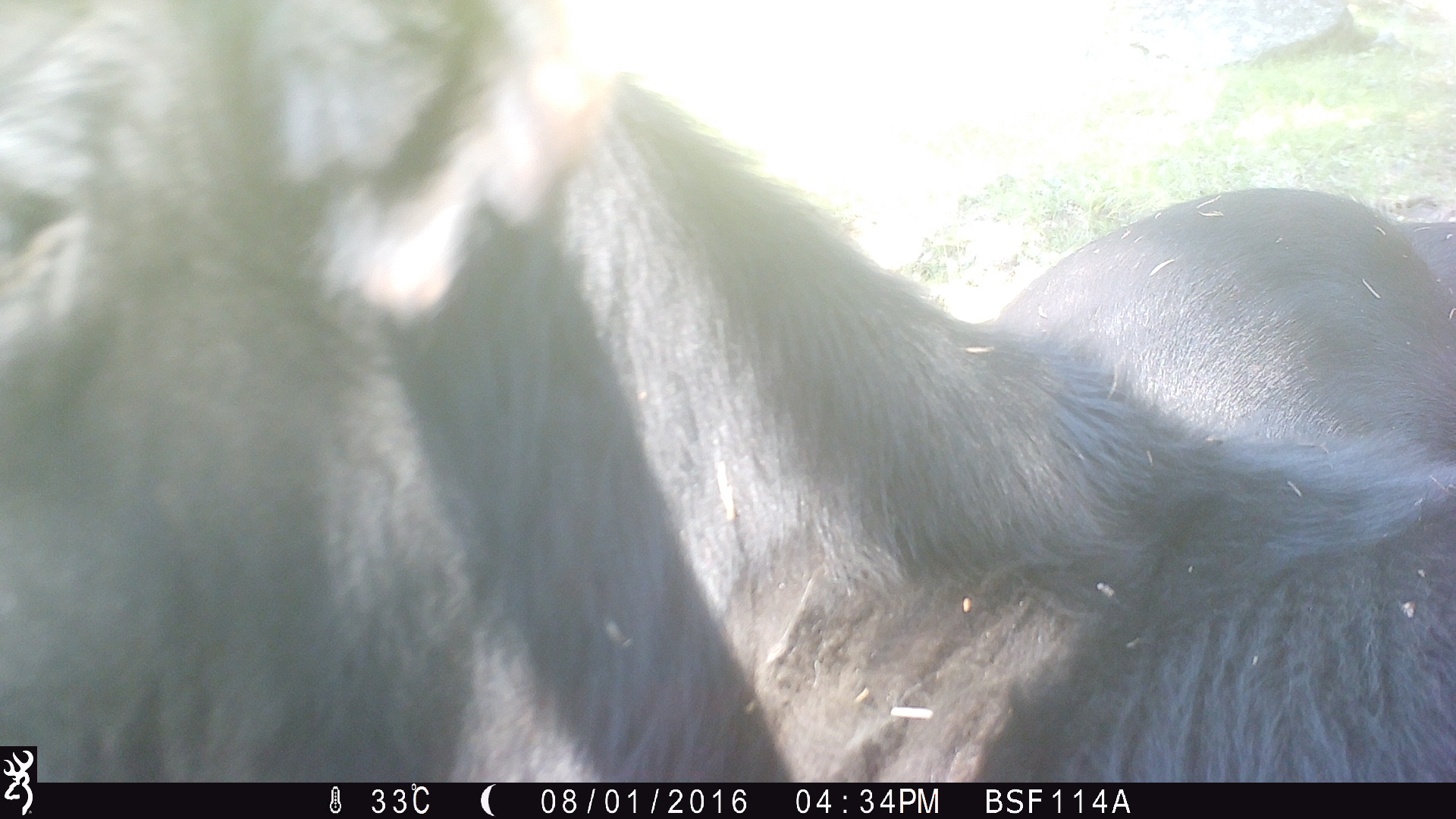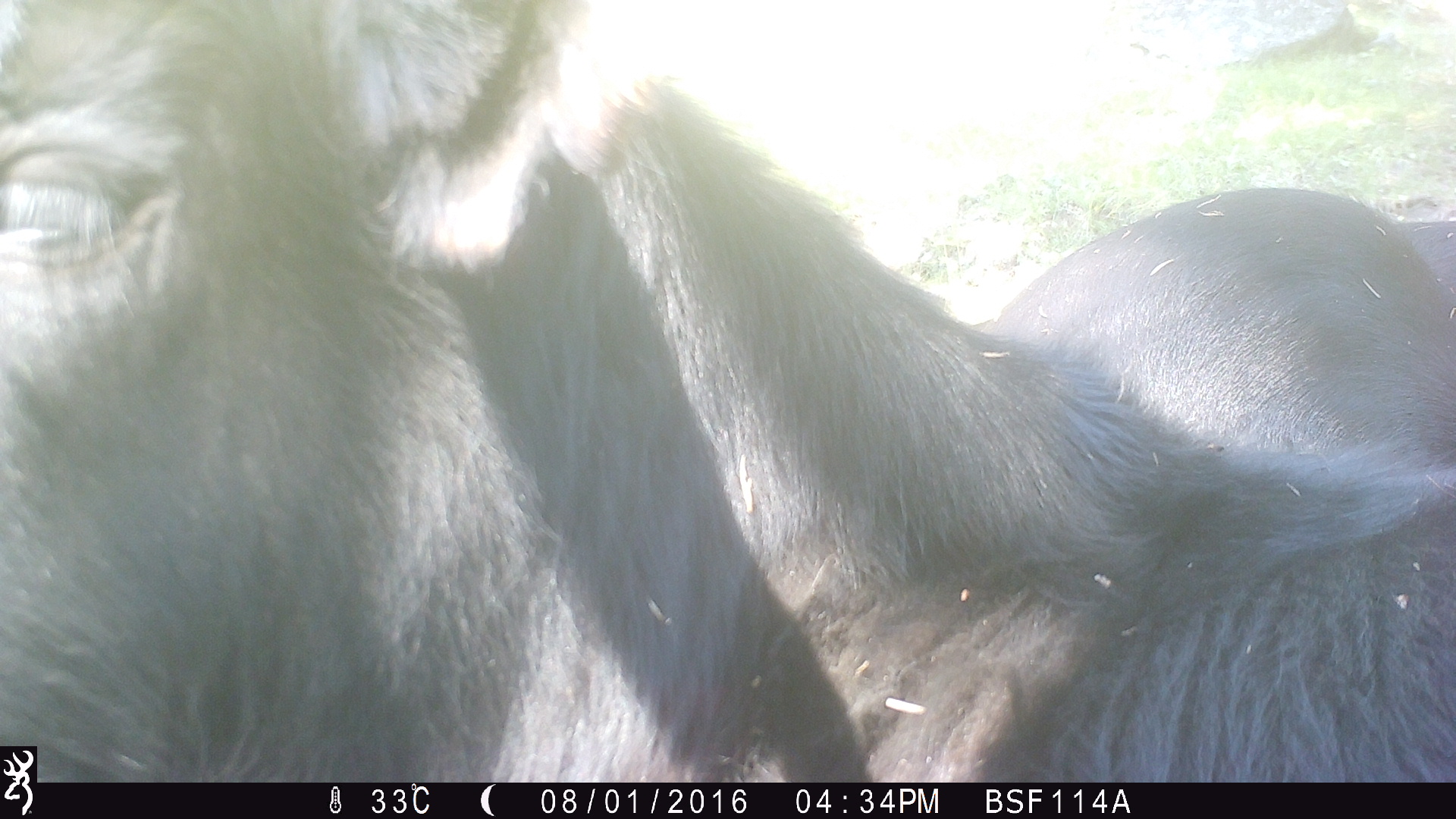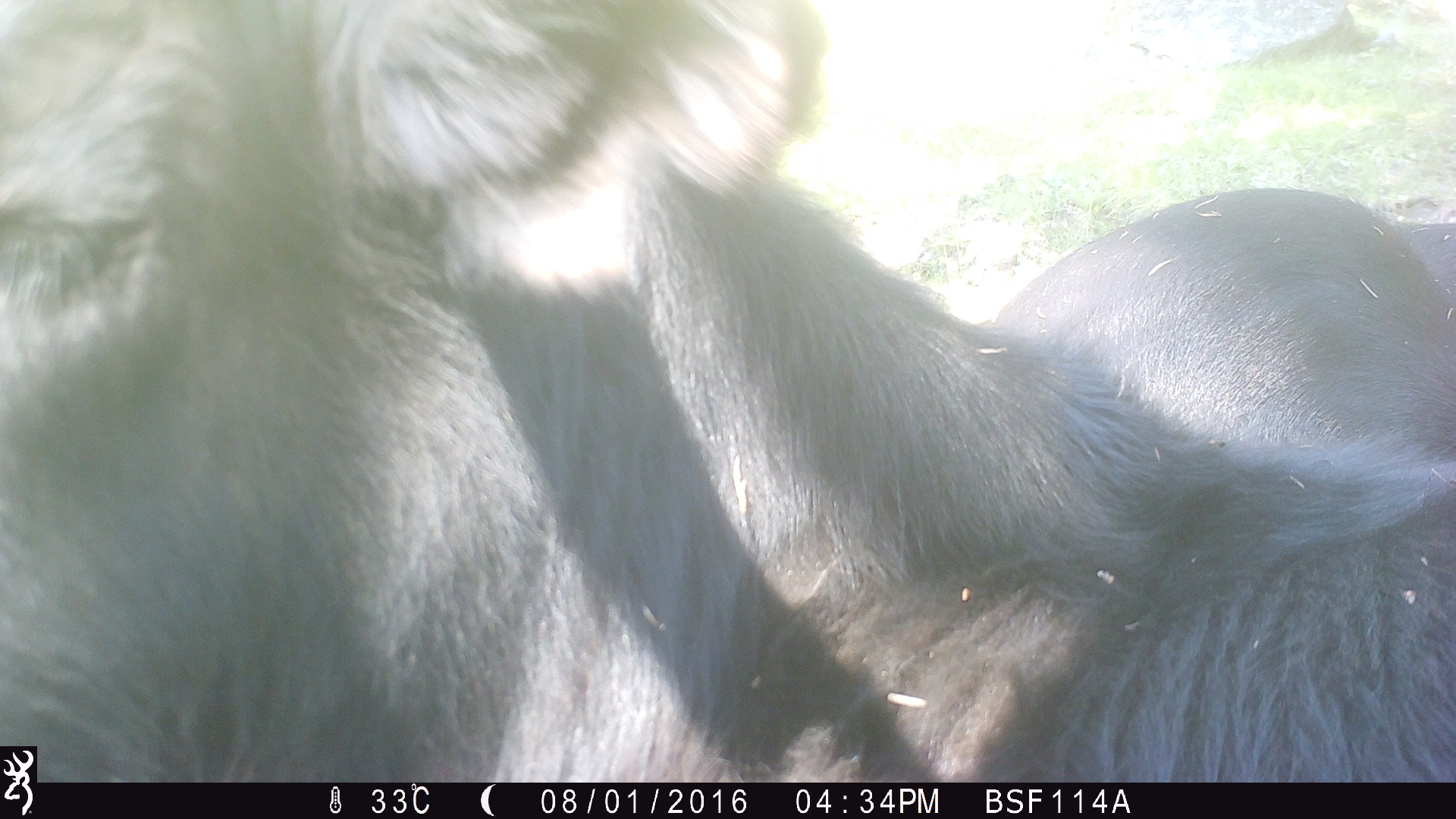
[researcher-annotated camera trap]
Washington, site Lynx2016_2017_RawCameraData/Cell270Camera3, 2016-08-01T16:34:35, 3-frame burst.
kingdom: Animalia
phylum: Chordata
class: Mammalia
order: Artiodactyla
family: Bovidae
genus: Bos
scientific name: Bos taurus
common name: domestic cattle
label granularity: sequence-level